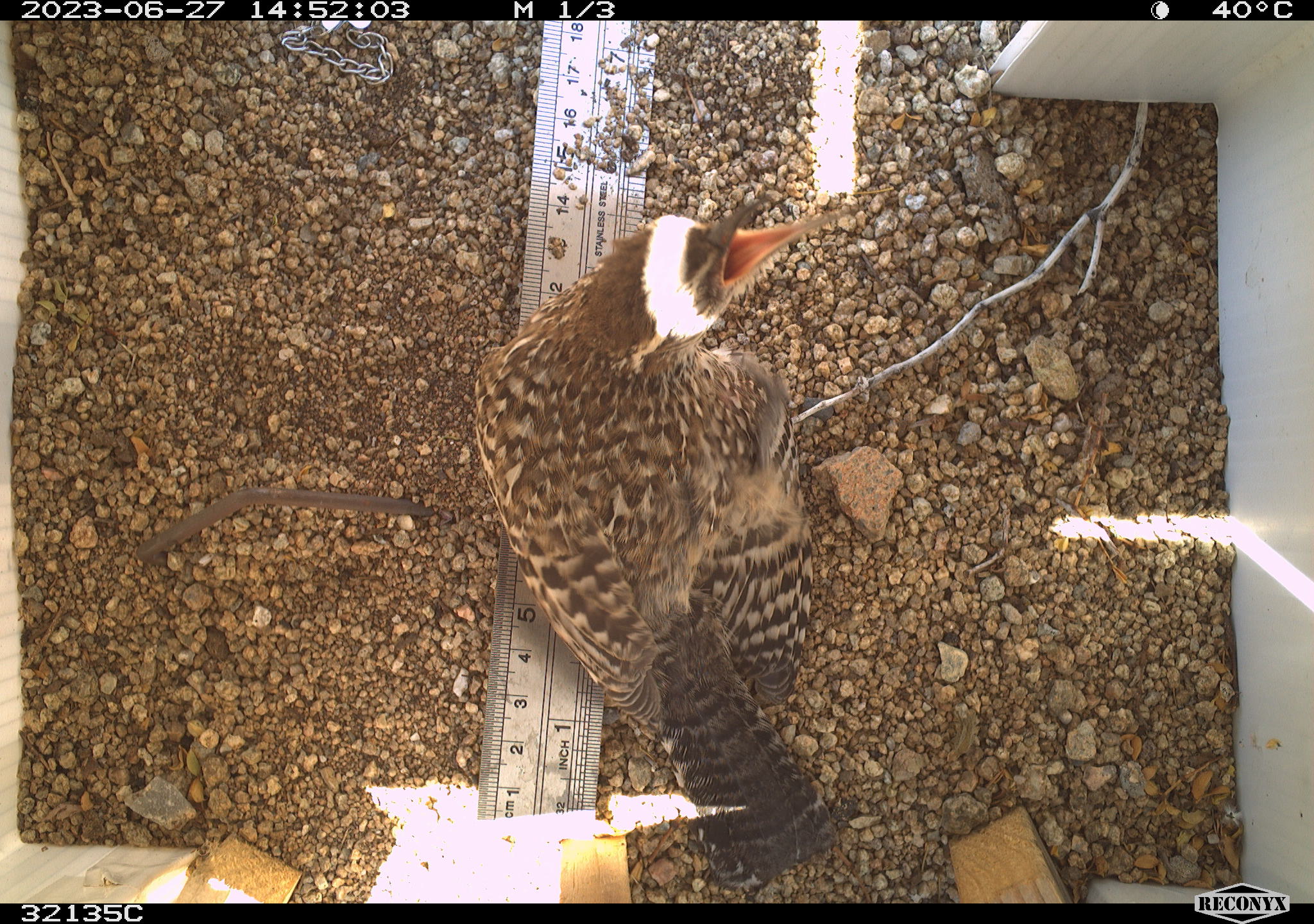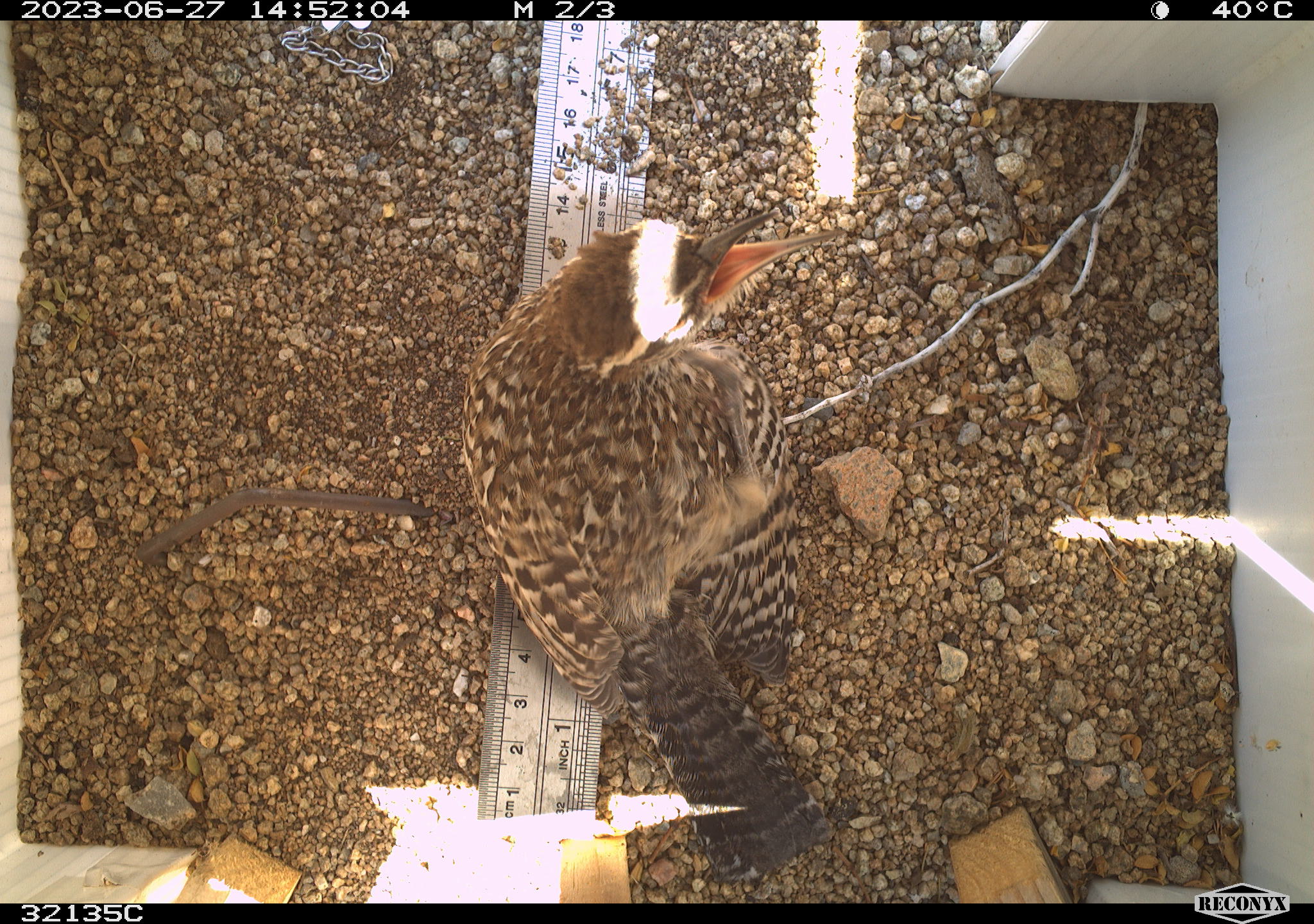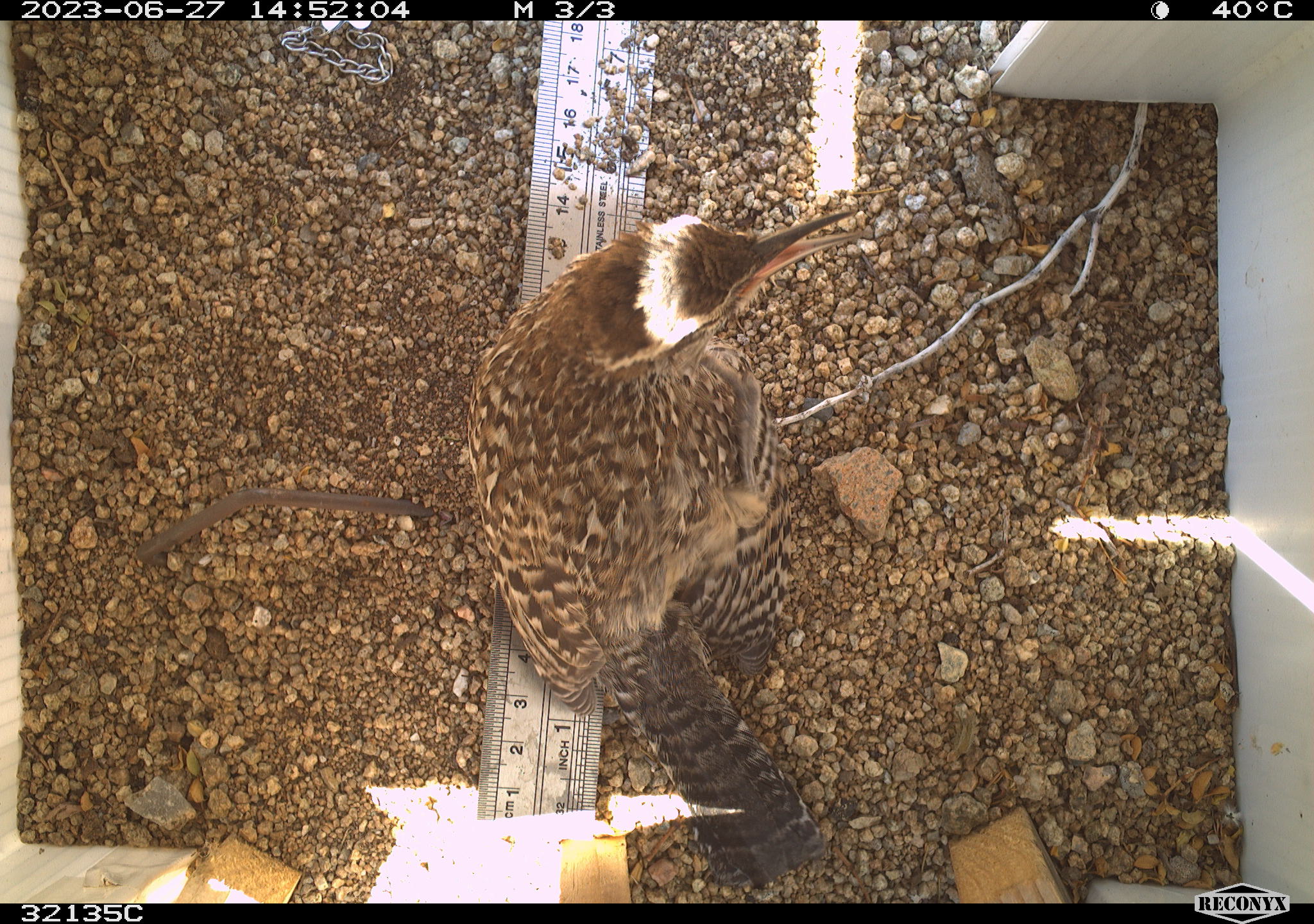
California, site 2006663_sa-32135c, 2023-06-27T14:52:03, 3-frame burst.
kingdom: Animalia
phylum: Chordata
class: Aves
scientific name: Aves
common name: bird